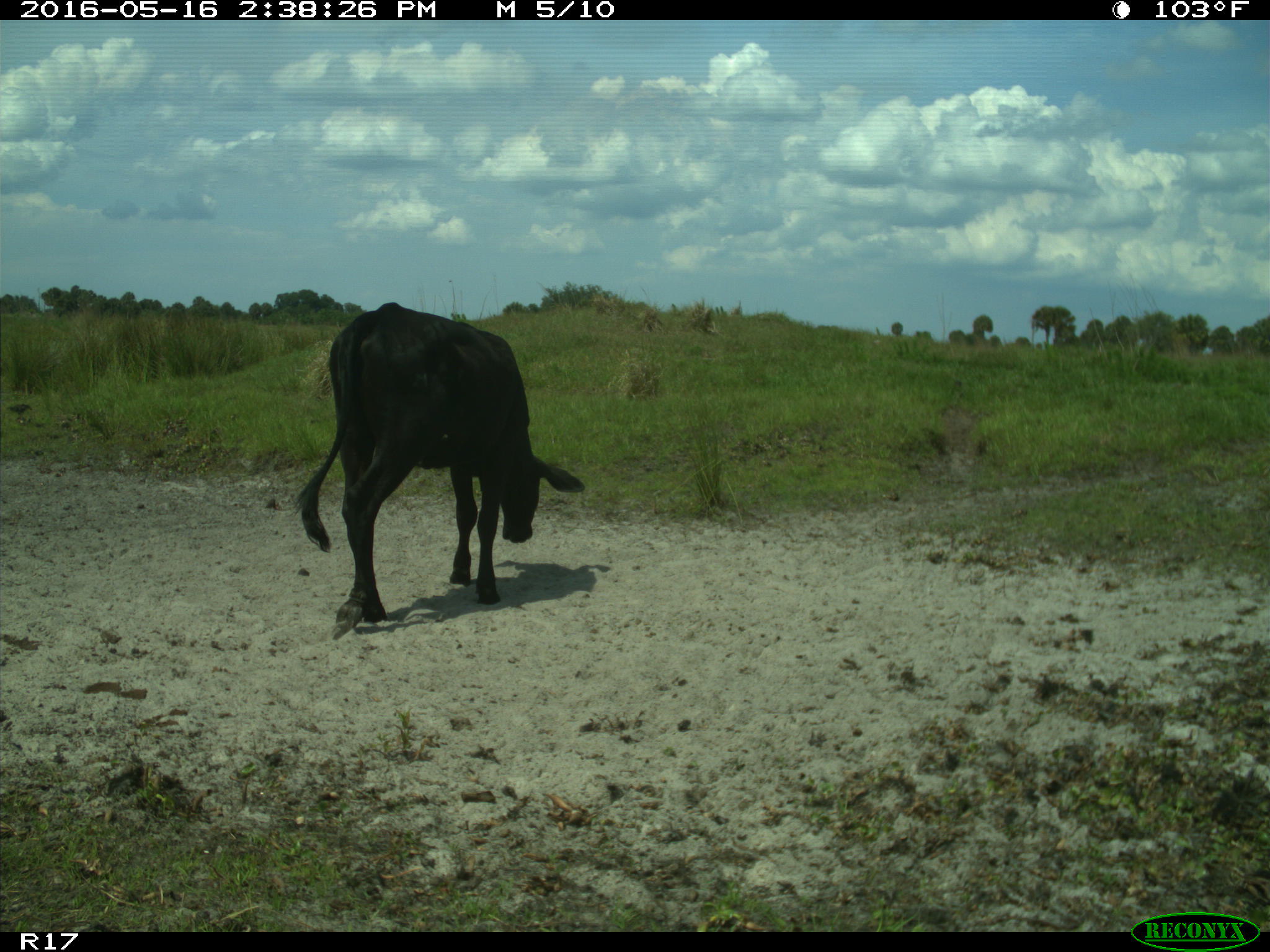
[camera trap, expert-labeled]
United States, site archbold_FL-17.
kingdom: Animalia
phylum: Chordata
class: Mammalia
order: Artiodactyla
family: Bovidae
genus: Bos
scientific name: Bos taurus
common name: domestic cow